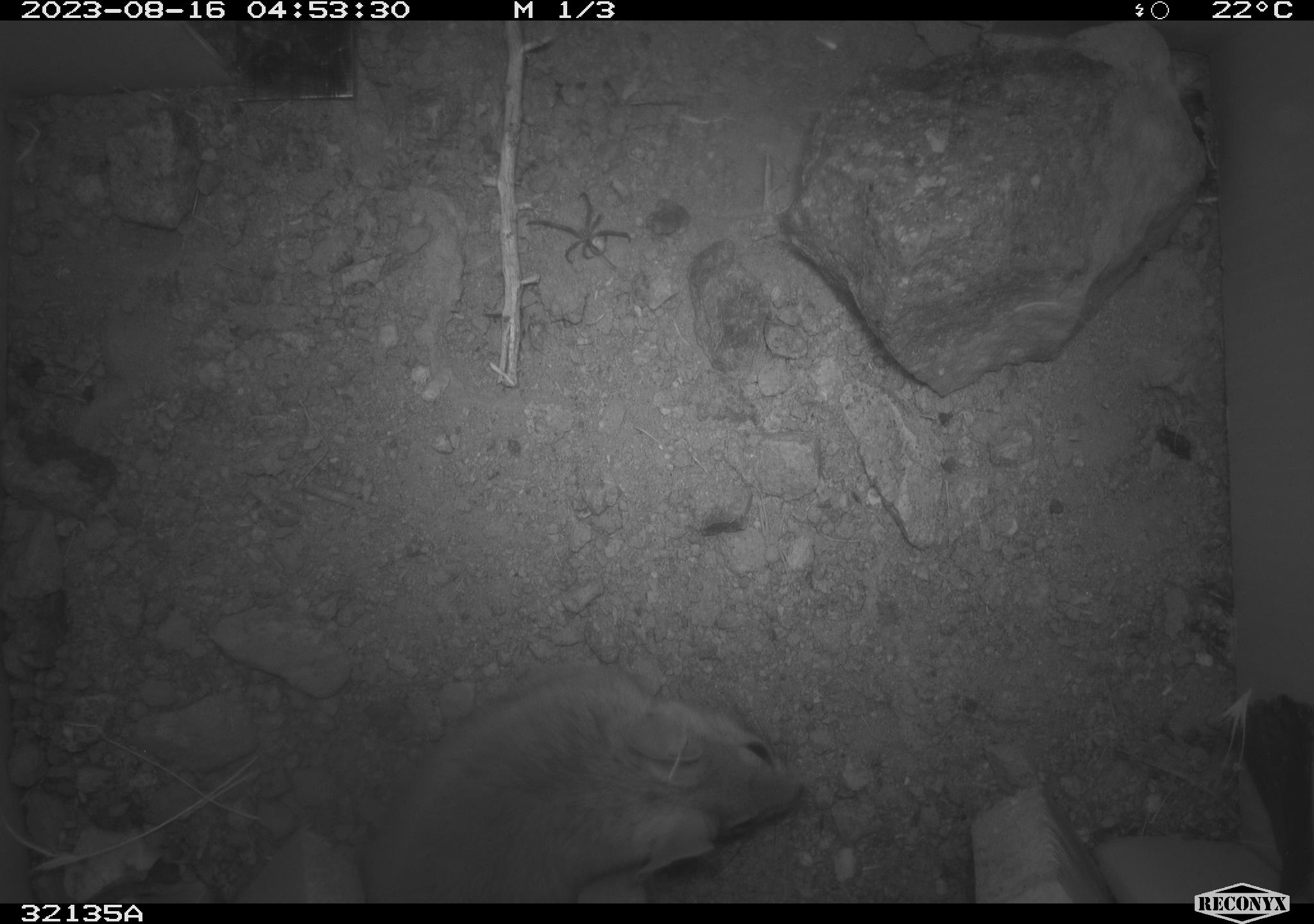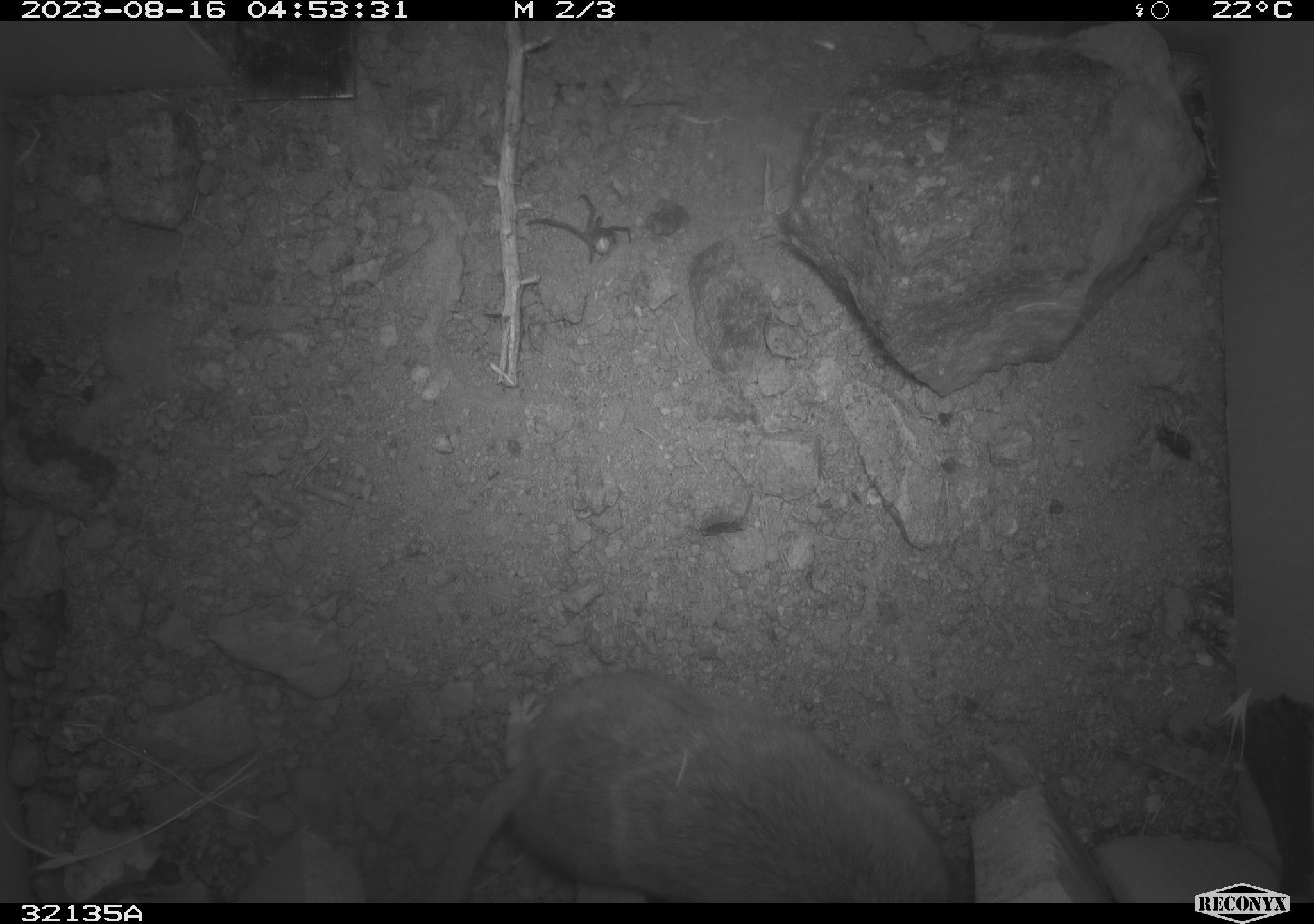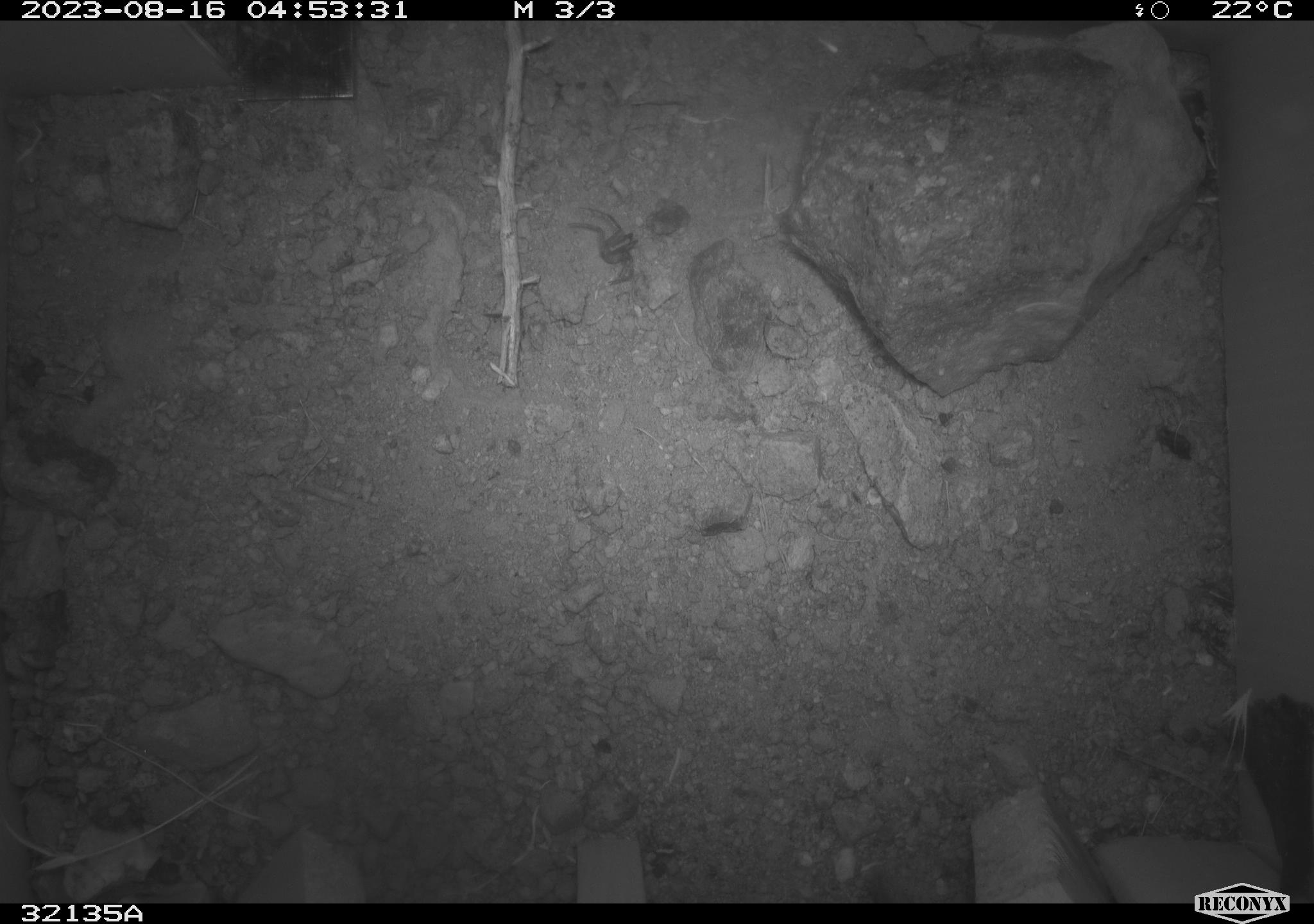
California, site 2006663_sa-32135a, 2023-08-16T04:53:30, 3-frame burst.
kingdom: Animalia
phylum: Chordata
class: Mammalia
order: Rodentia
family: Cricetidae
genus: Peromyscus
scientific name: Peromyscus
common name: deer mice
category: peromyscus species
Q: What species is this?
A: Peromyscus species (deer mice) (Peromyscus).